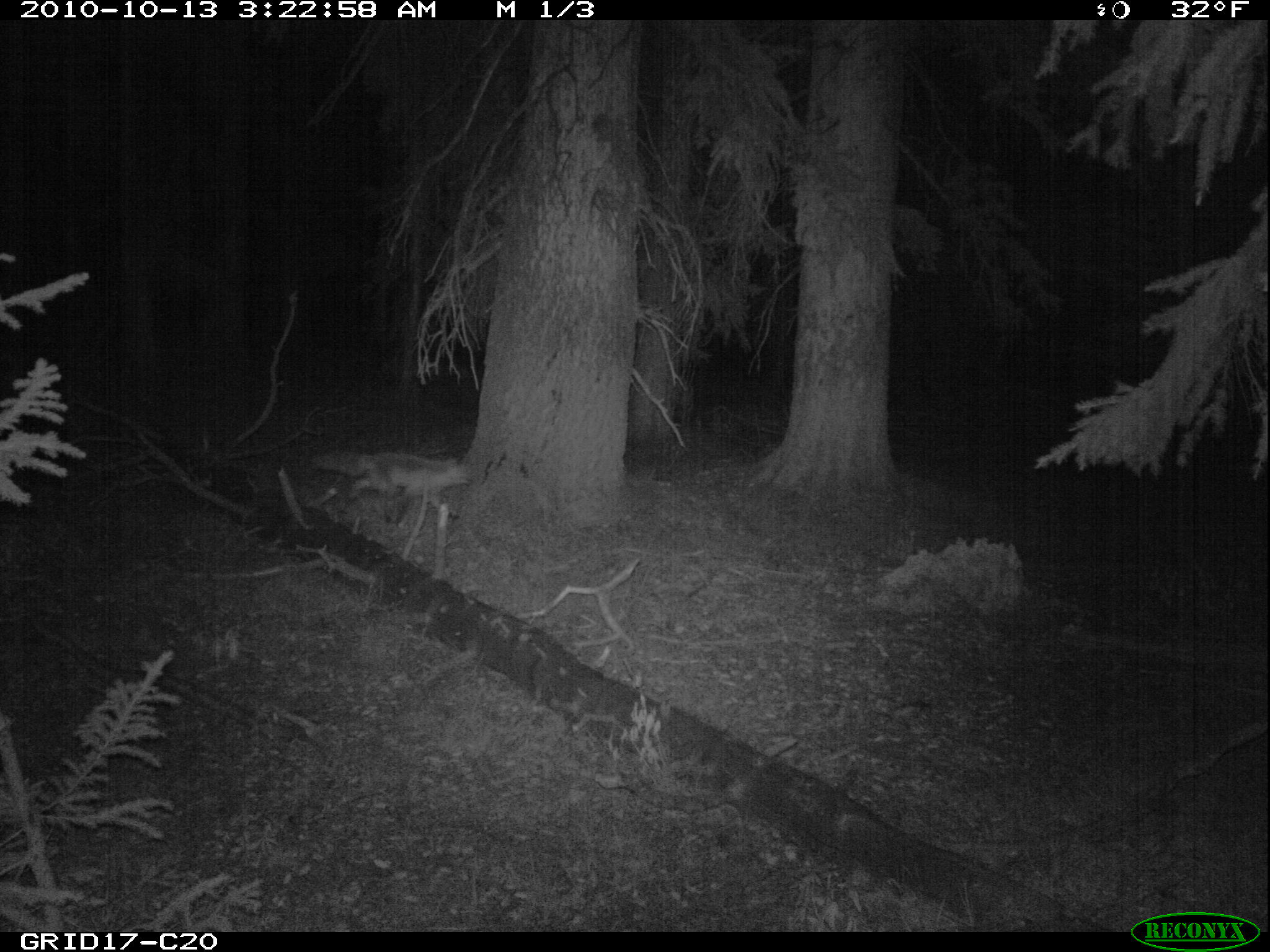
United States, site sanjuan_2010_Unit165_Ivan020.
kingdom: Animalia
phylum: Chordata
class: Mammalia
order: Carnivora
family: Canidae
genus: Vulpes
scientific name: Vulpes vulpes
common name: red fox